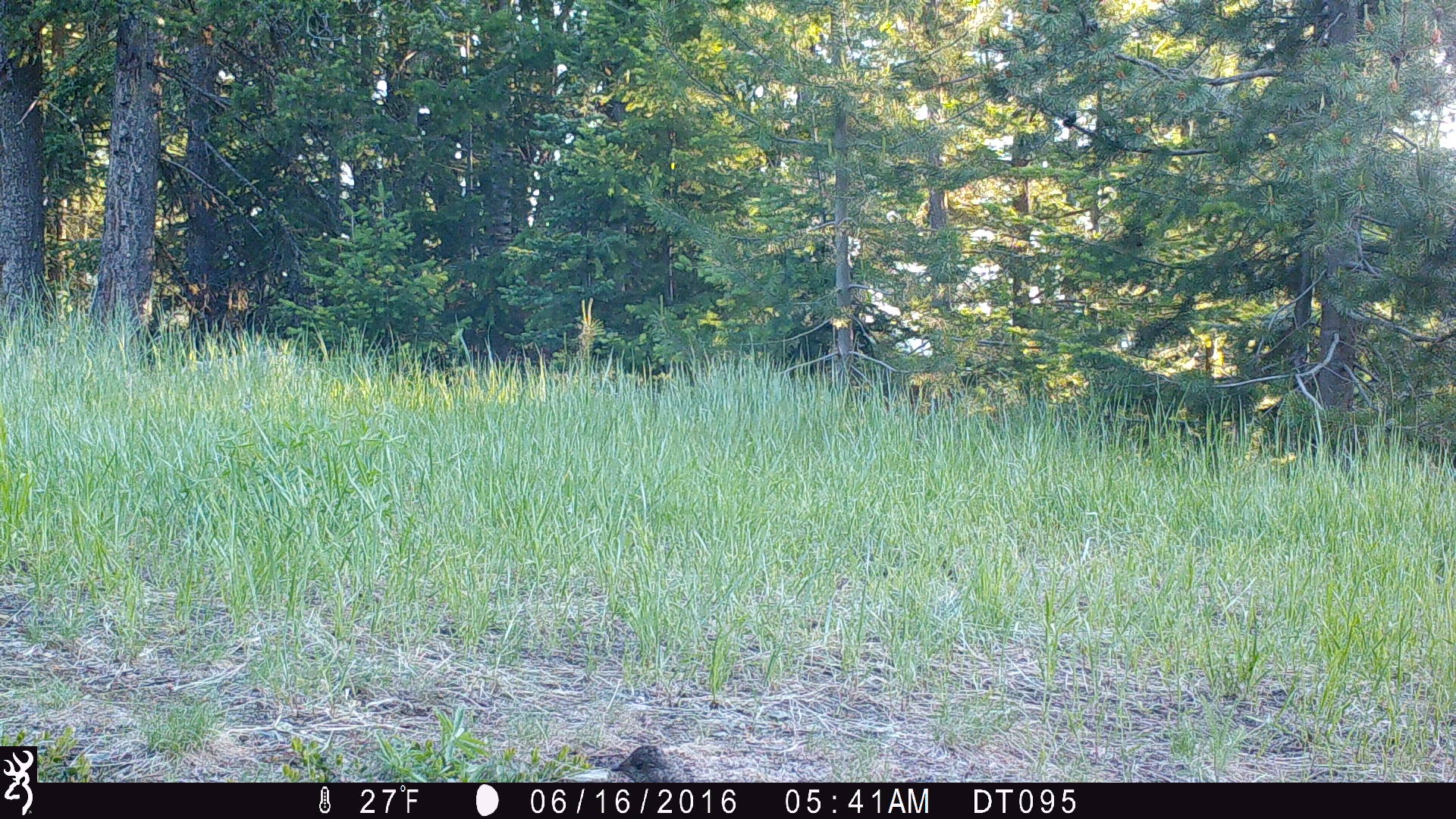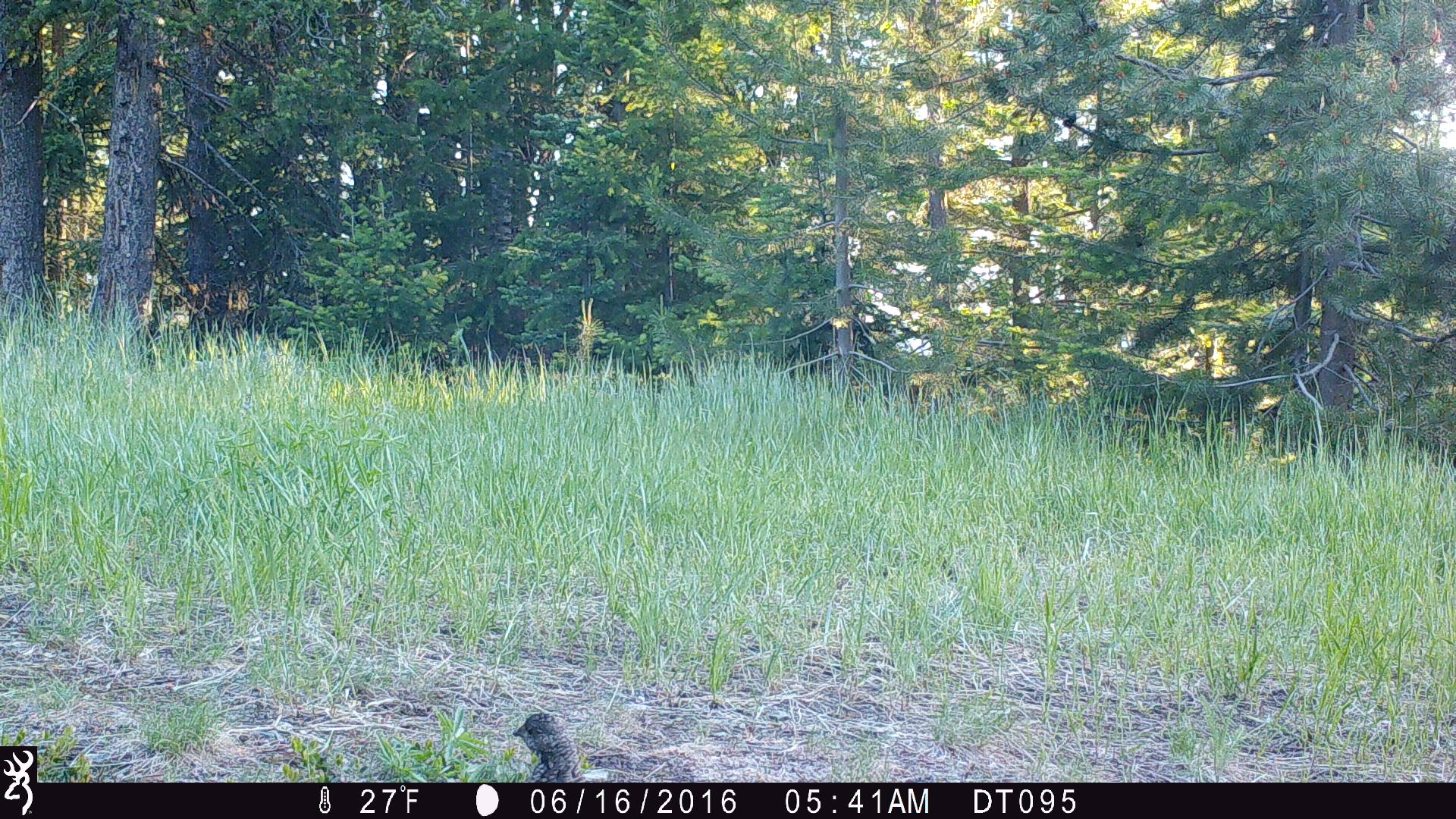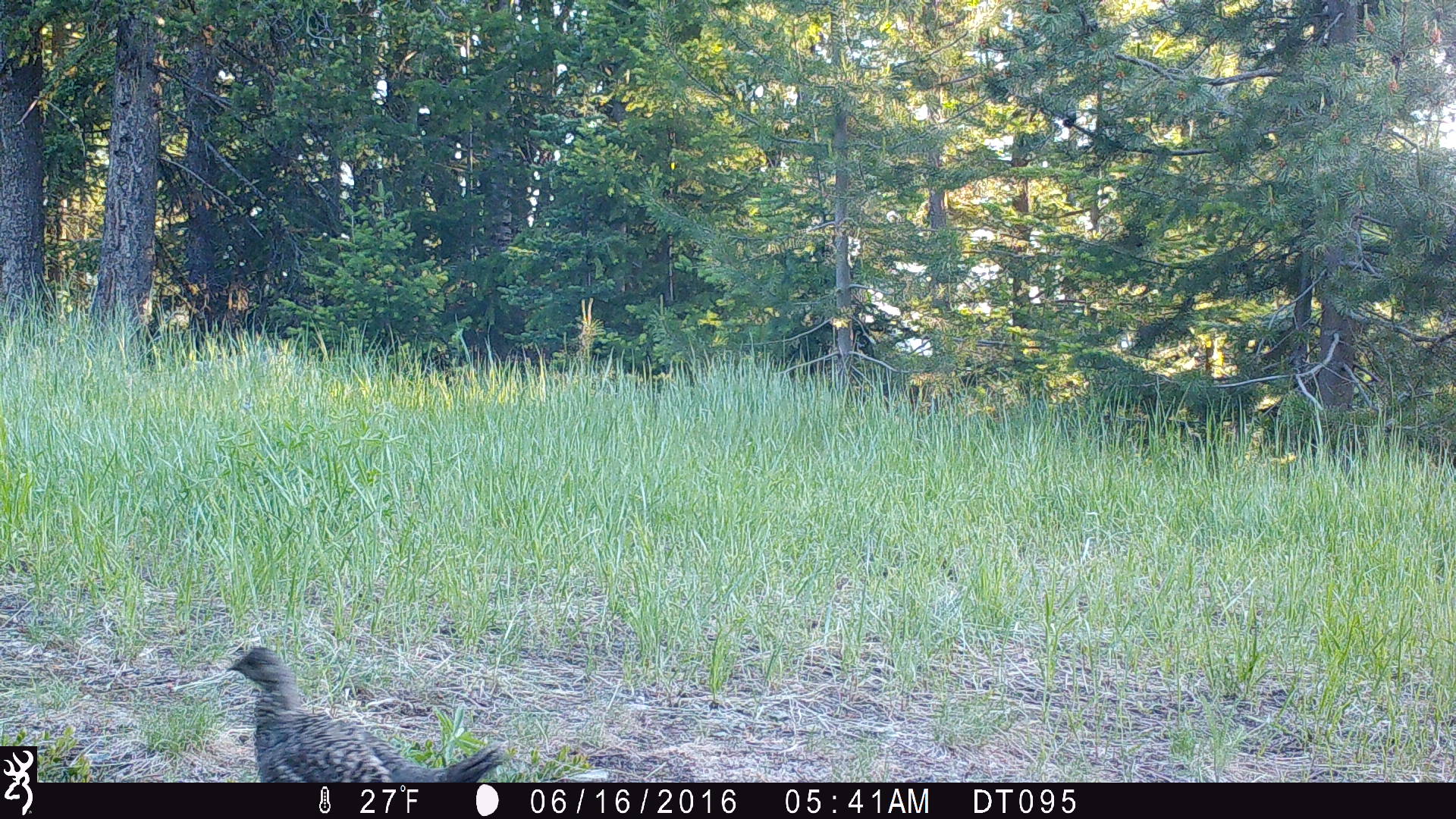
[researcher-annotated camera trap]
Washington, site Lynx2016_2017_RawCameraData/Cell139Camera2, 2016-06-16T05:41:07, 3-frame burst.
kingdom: Animalia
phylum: Chordata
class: Aves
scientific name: Aves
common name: birds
Aves (birds). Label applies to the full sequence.